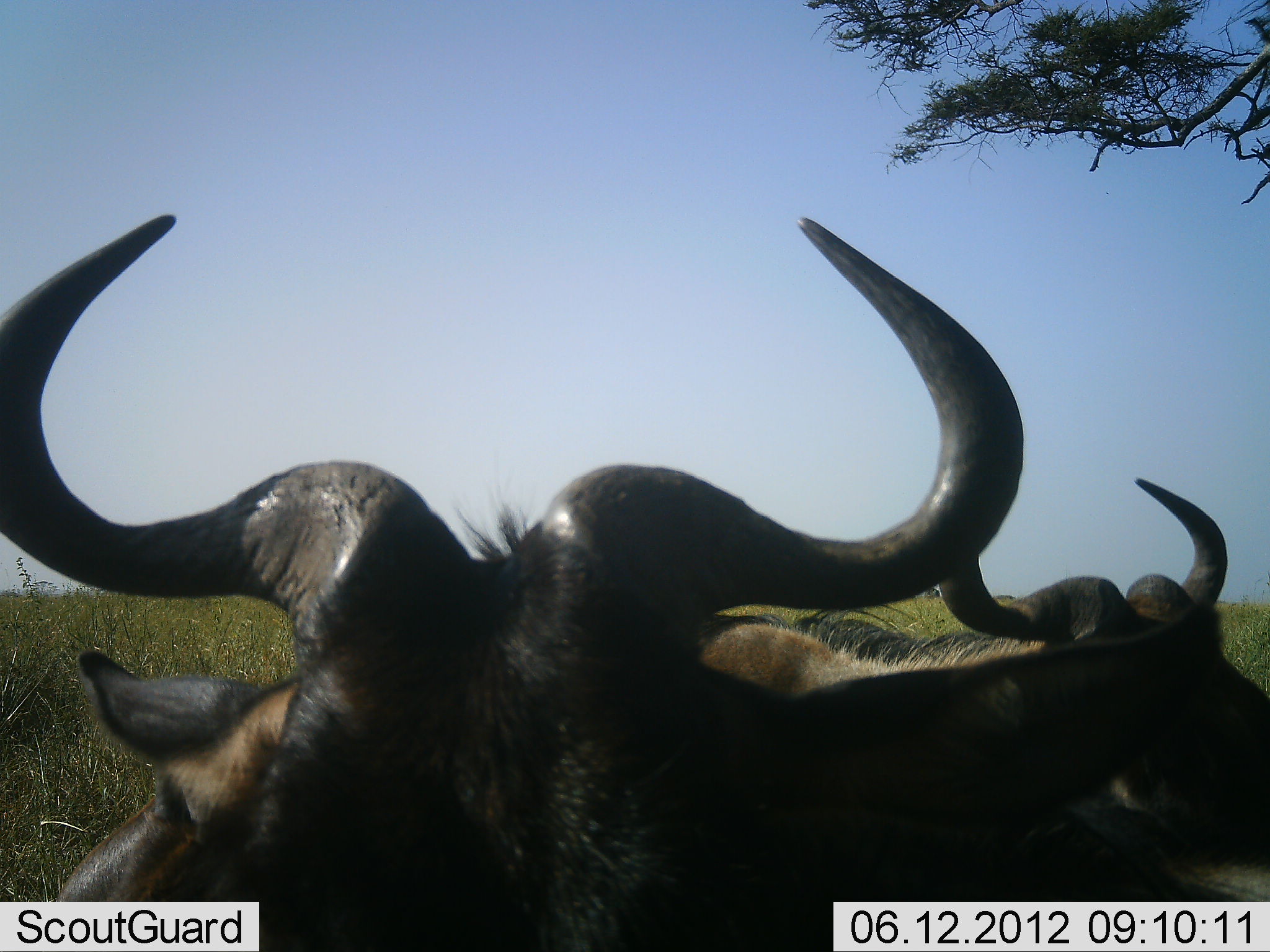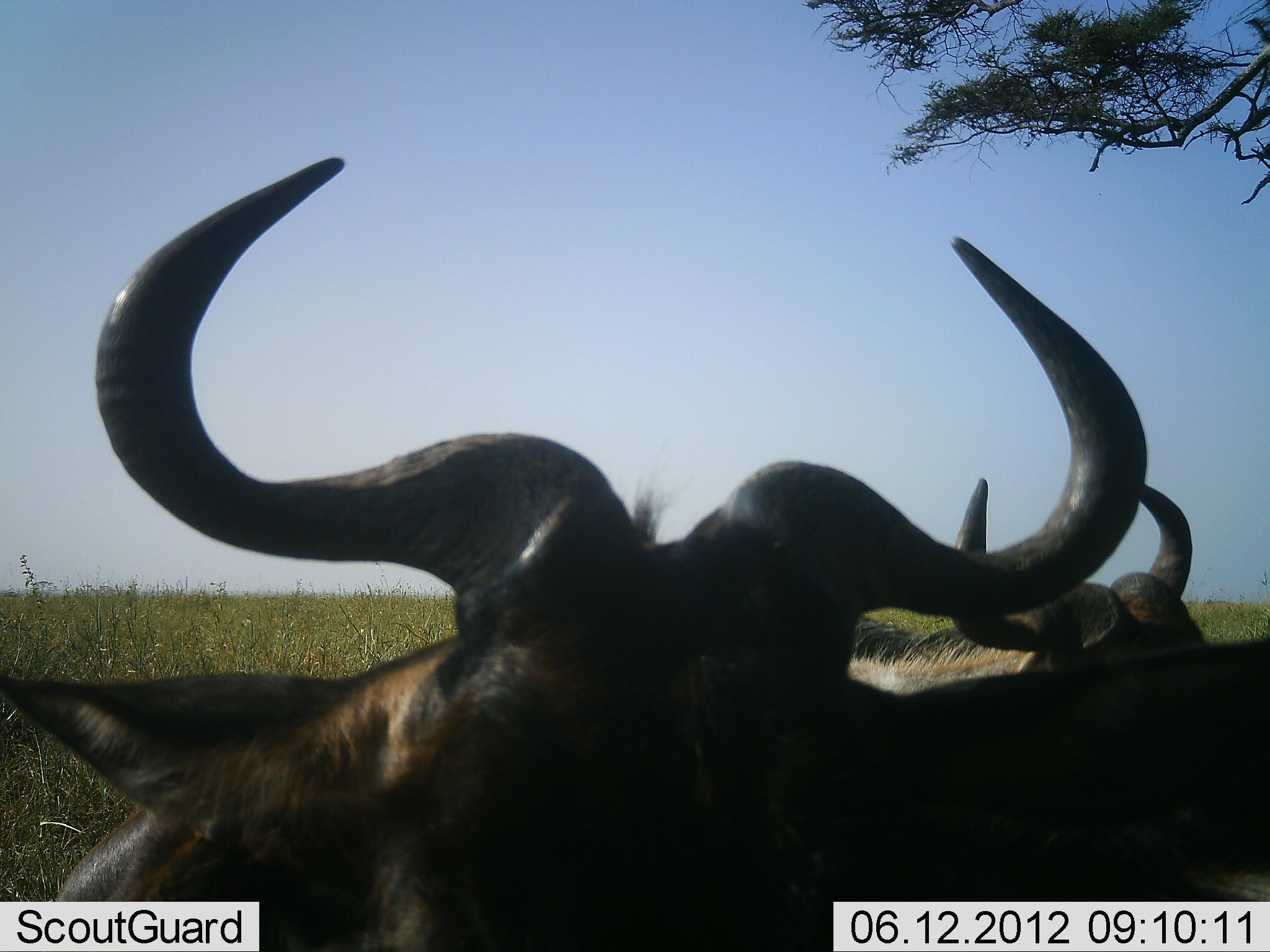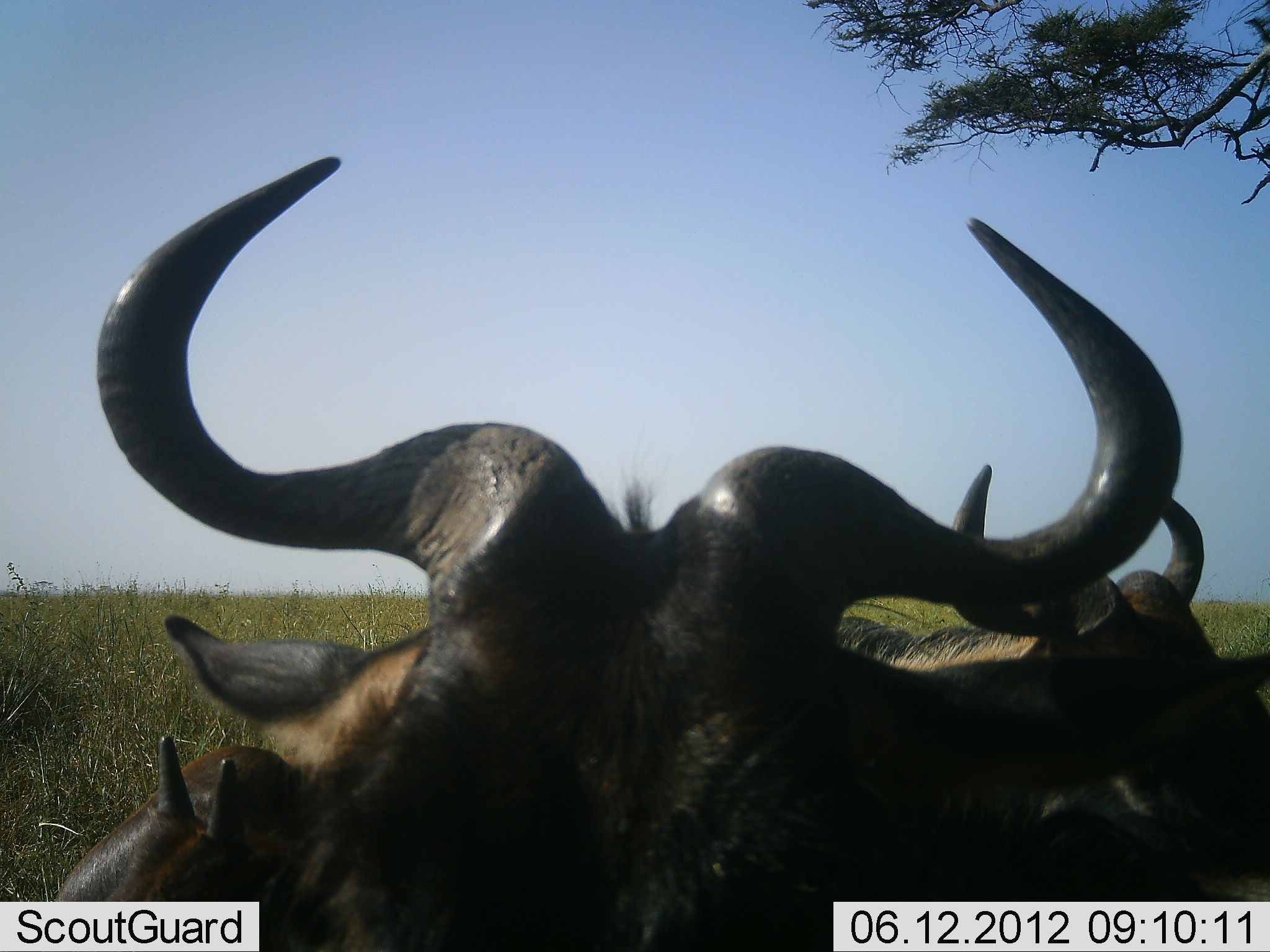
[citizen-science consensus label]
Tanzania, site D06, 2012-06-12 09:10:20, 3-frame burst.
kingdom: Animalia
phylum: Chordata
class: Mammalia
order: Artiodactyla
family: Bovidae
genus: Connochaetes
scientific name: Connochaetes taurinus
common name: blue wildebeest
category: wildebeest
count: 3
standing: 40%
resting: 70%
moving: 0%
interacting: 0%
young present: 10%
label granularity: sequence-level